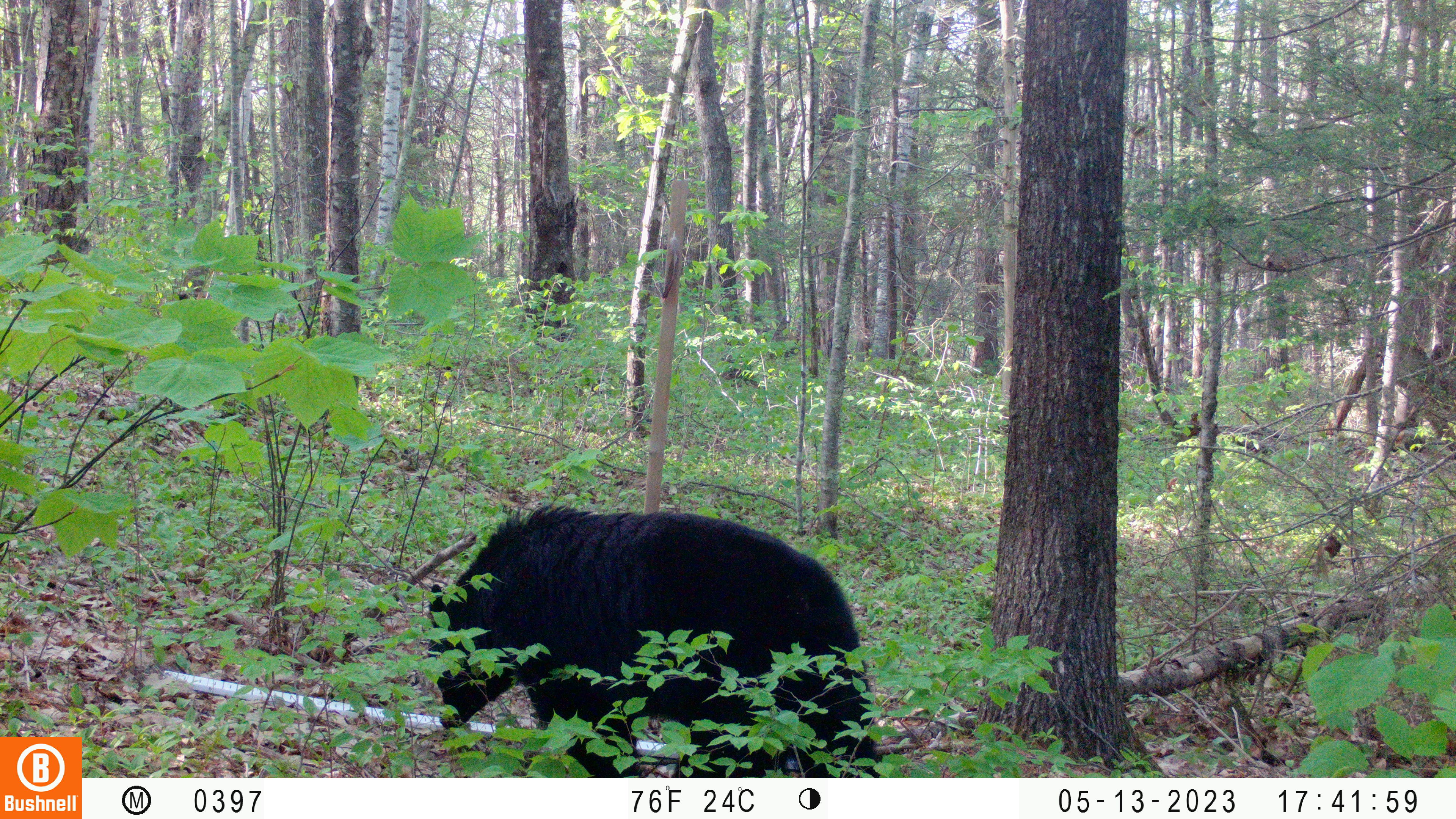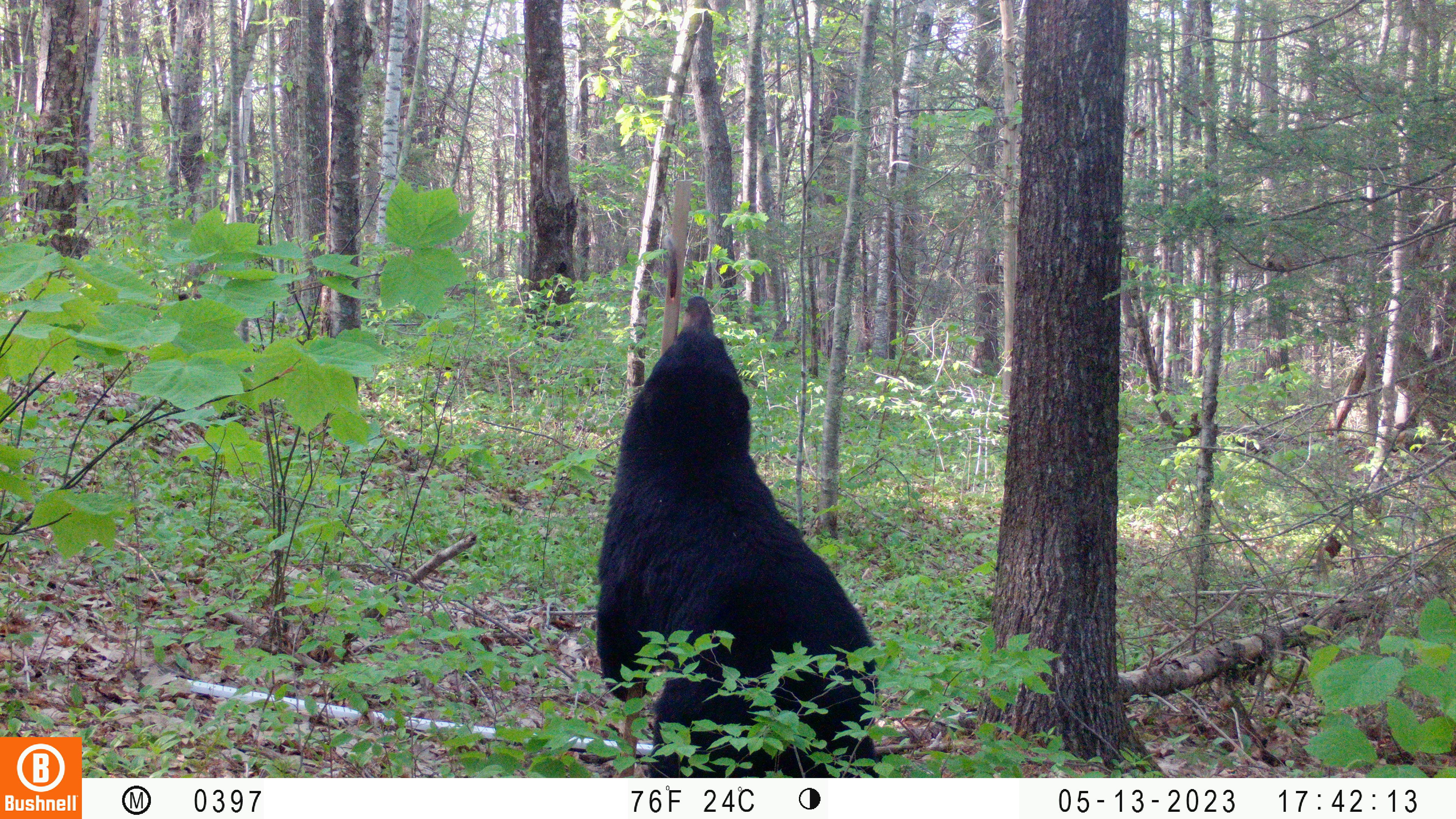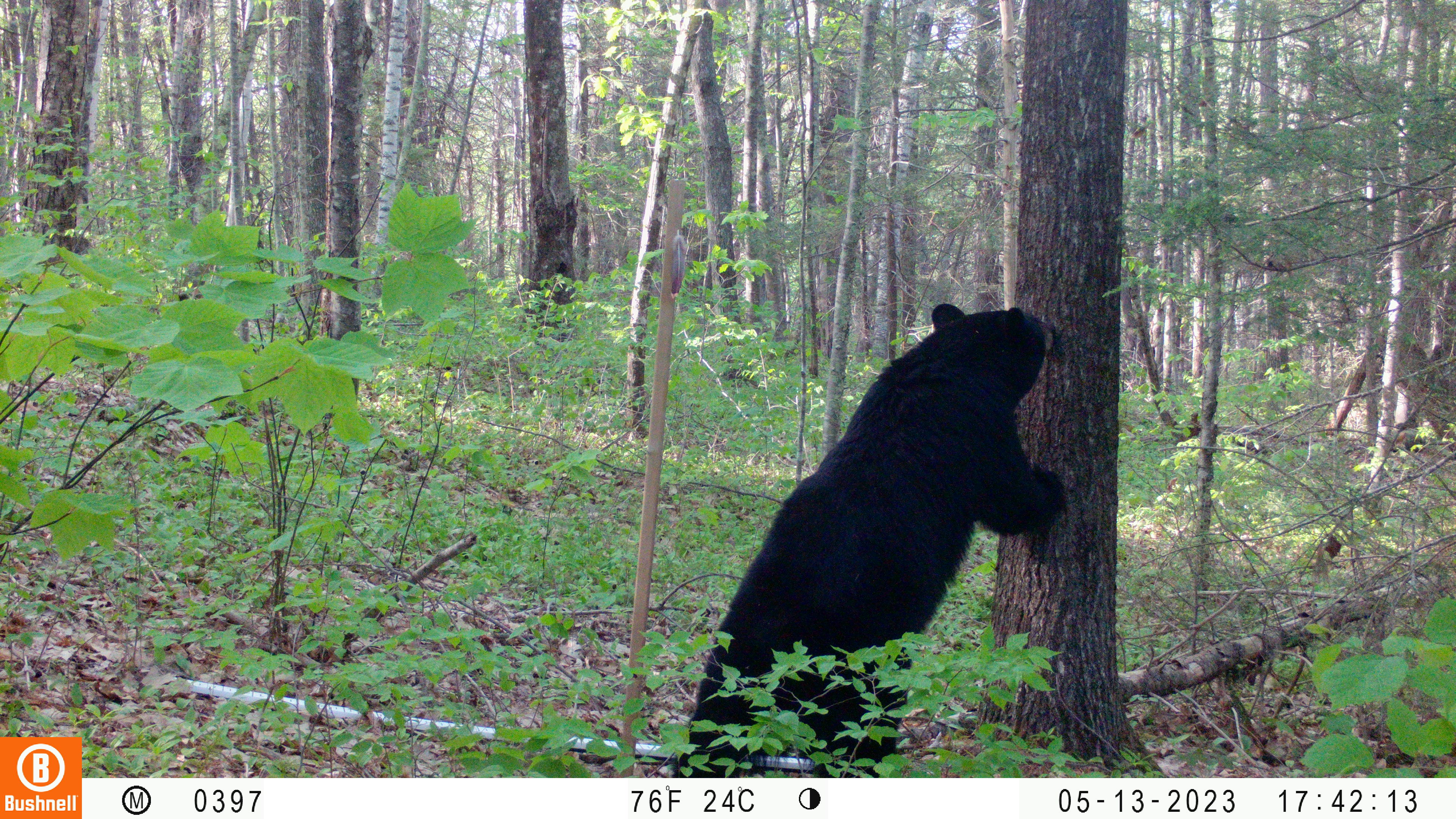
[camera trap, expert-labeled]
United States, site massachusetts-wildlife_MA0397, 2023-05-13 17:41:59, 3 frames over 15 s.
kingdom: Animalia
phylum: Chordata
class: Mammalia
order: Carnivora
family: Ursidae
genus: Ursus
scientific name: Ursus americanus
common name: black bear